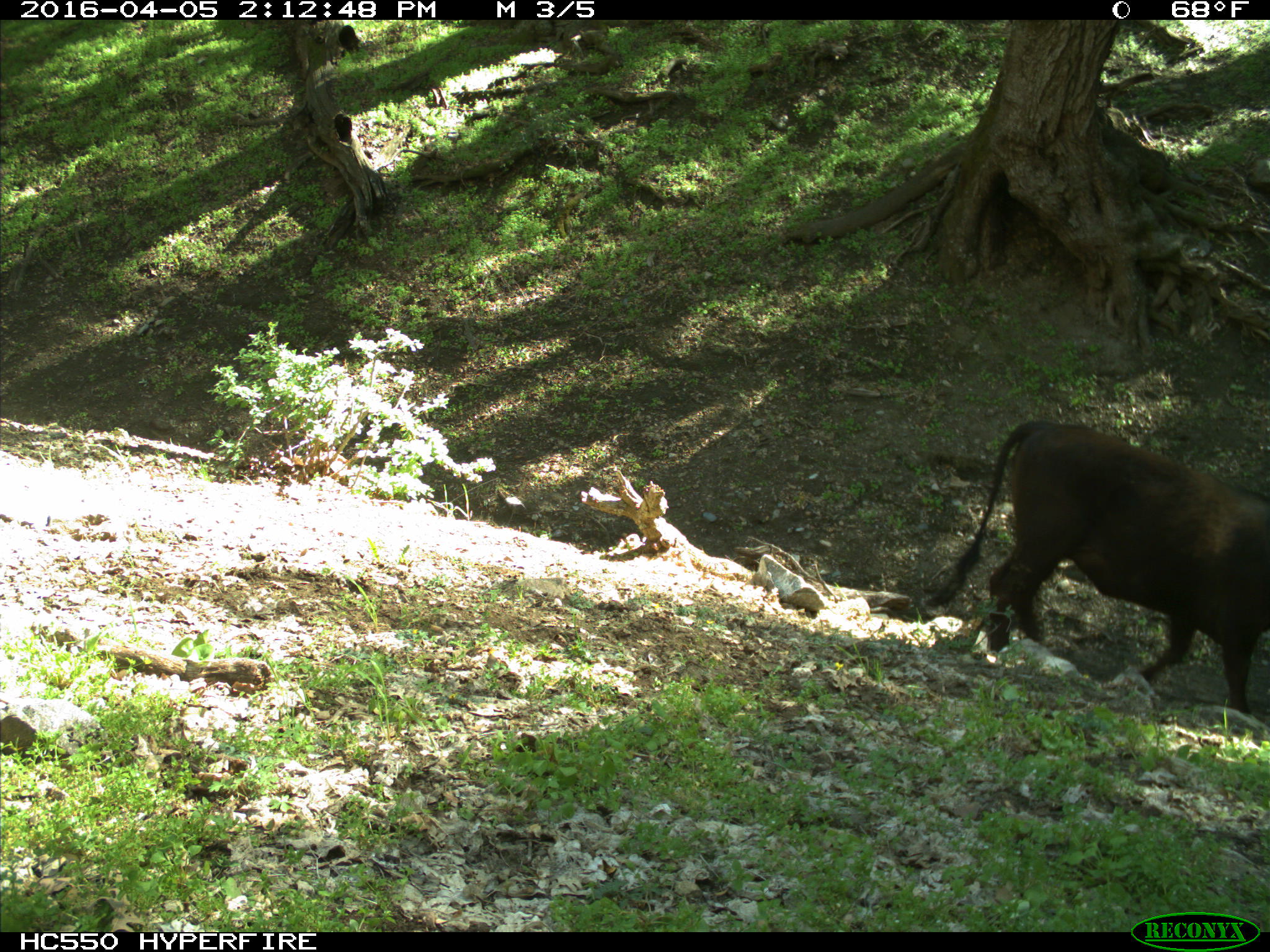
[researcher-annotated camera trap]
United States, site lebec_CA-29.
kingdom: Animalia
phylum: Chordata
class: Mammalia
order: Artiodactyla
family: Bovidae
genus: Bos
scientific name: Bos taurus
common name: domestic cow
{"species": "Bos taurus (domestic cow)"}